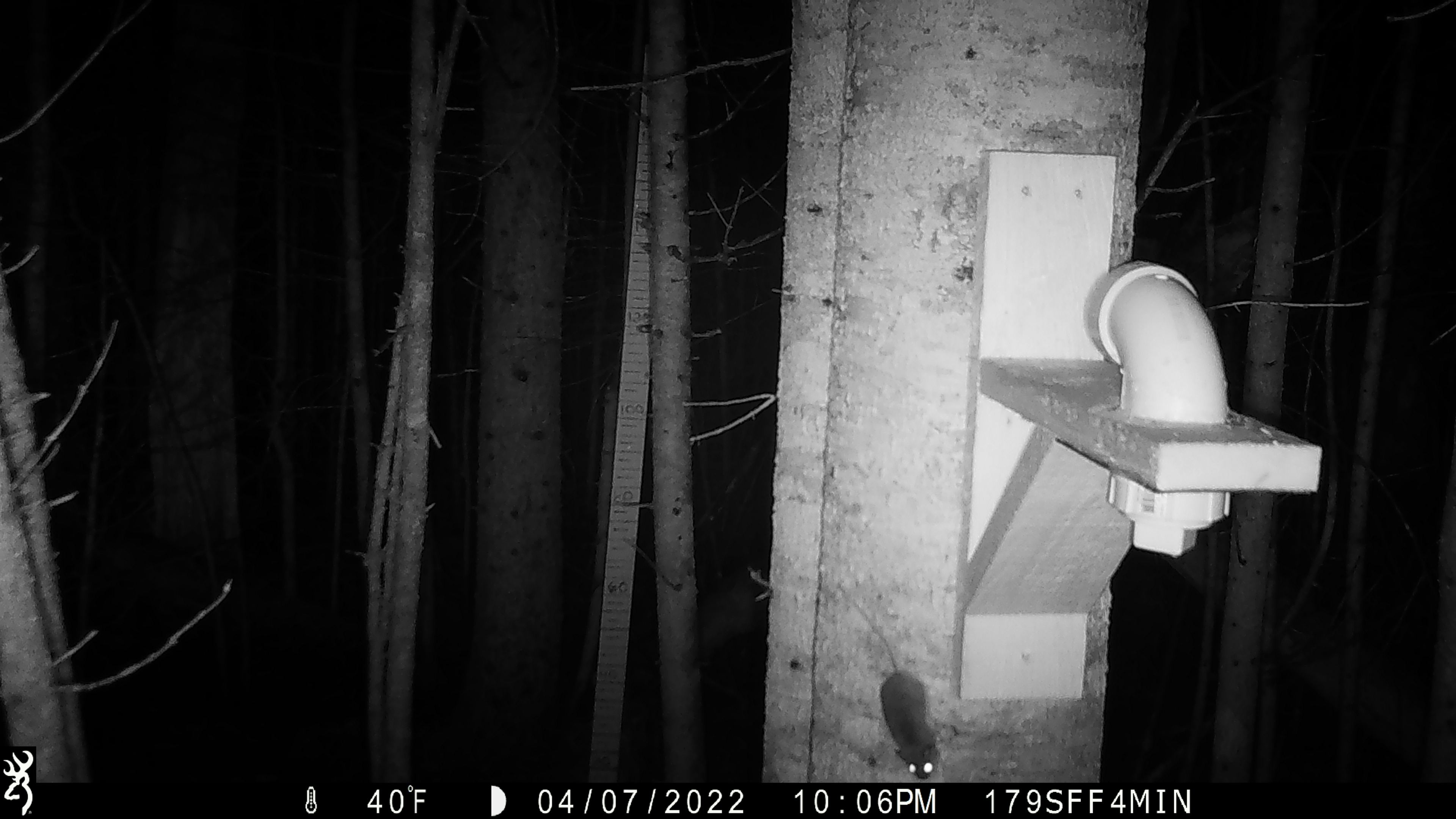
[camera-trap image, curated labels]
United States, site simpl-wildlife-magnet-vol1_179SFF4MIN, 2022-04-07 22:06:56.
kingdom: Animalia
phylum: Chordata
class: Mammalia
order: Rodentia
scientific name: Rodentia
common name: mouse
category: mouse sp.